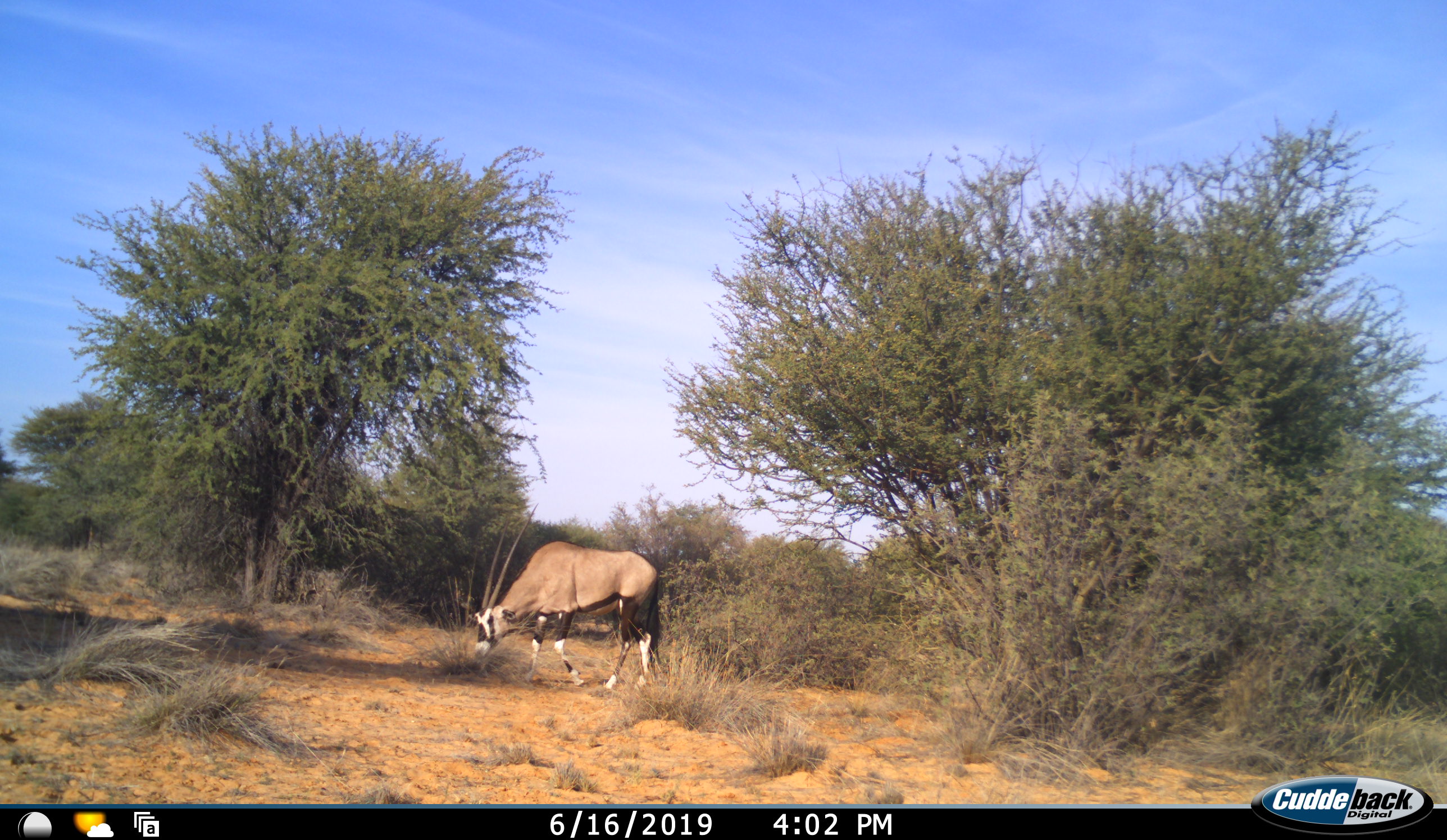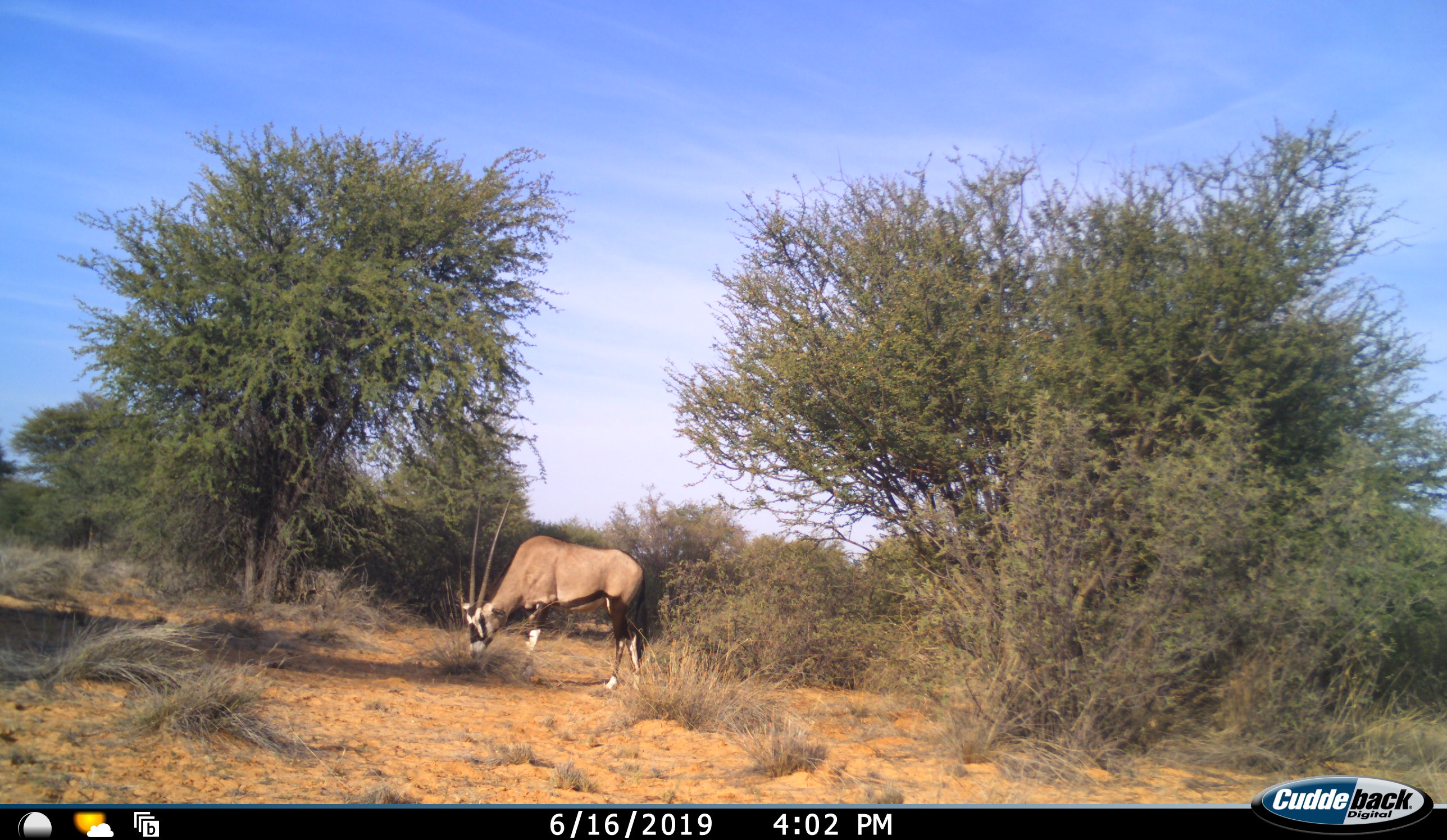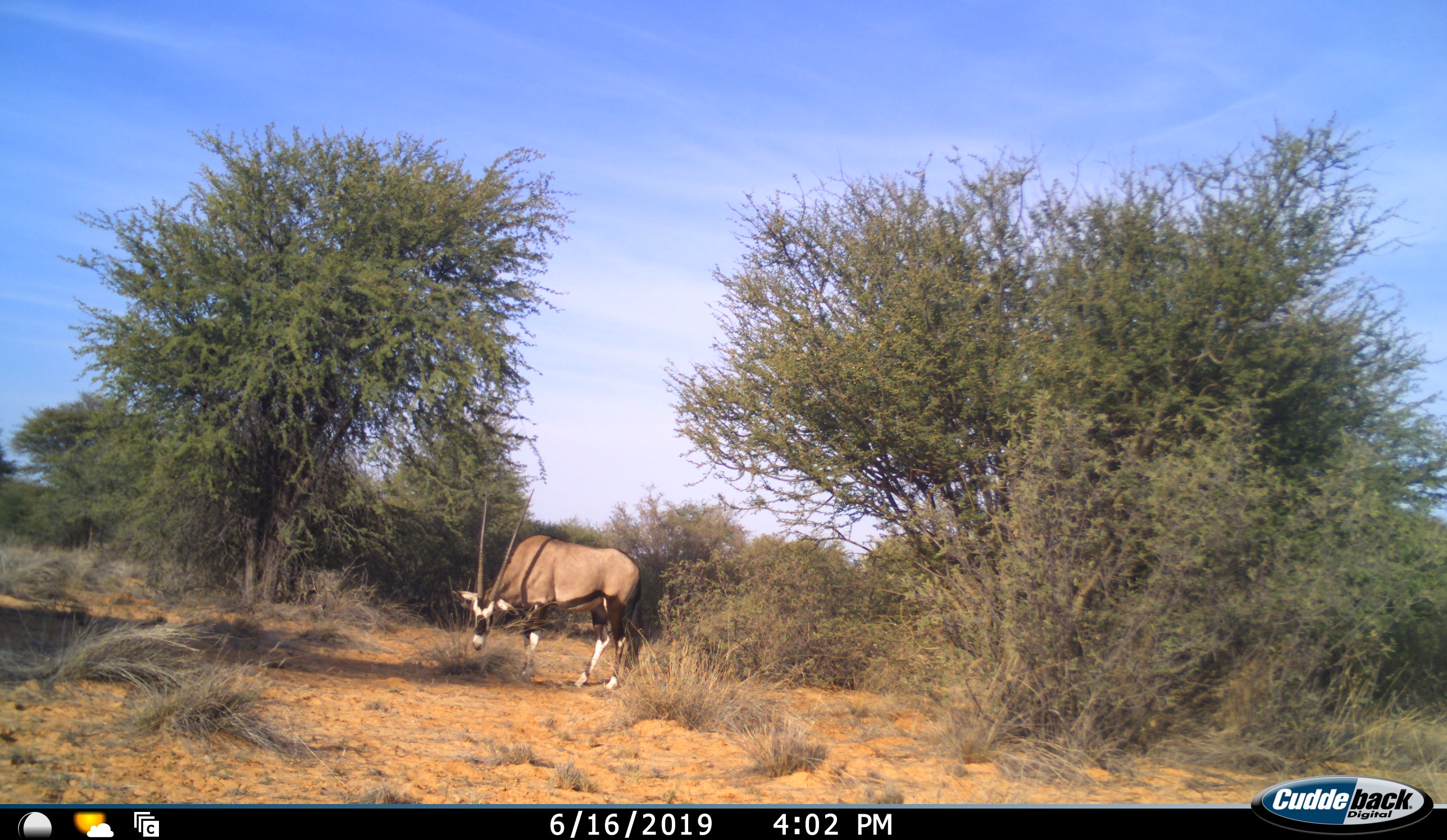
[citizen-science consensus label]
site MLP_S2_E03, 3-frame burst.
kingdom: Animalia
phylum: Chordata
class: Mammalia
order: Artiodactyla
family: Bovidae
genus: Oryx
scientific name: Oryx gazella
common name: gemsbok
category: oryx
Oryx (gemsbok) (Oryx gazella), count 1. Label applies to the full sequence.